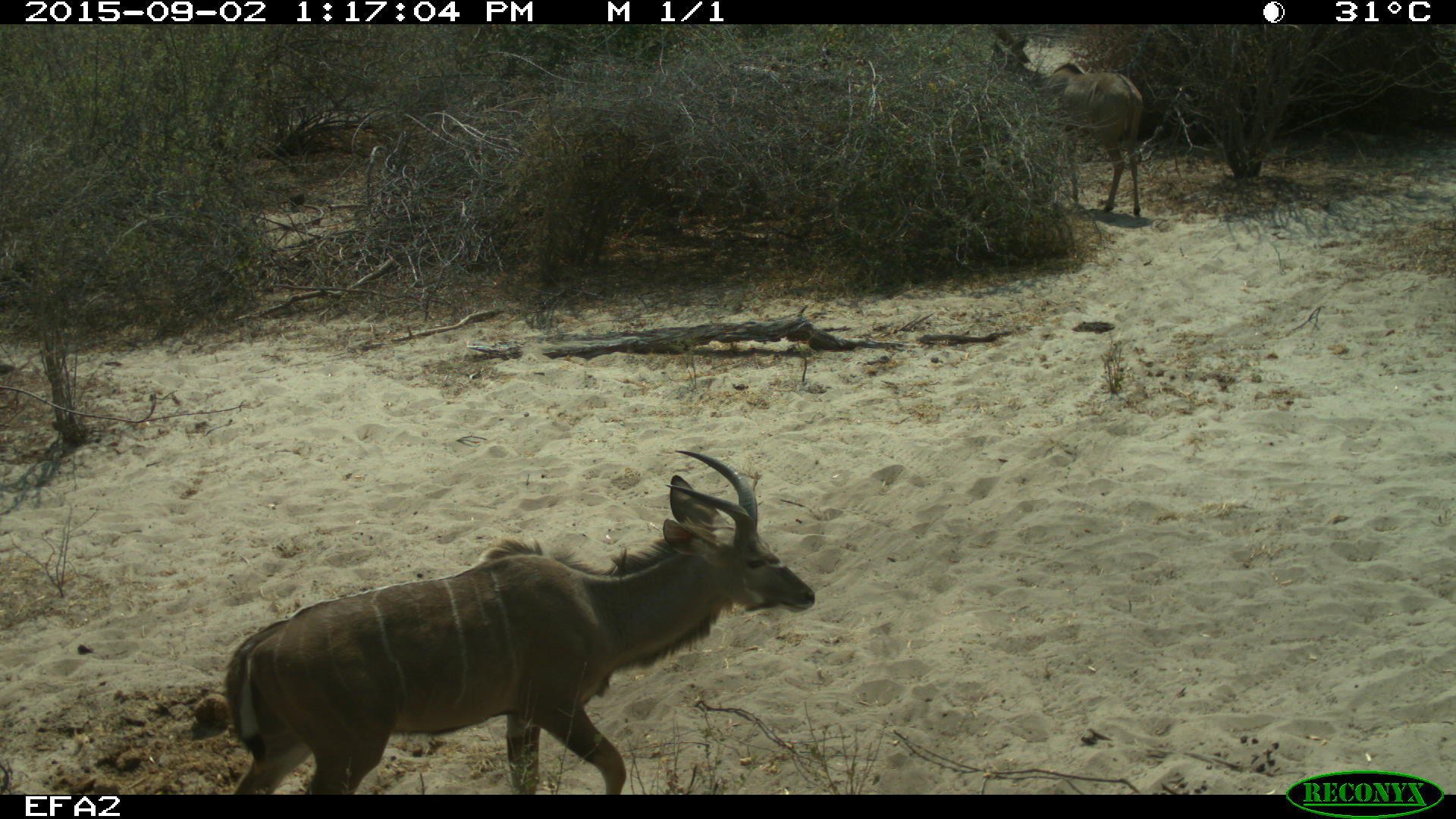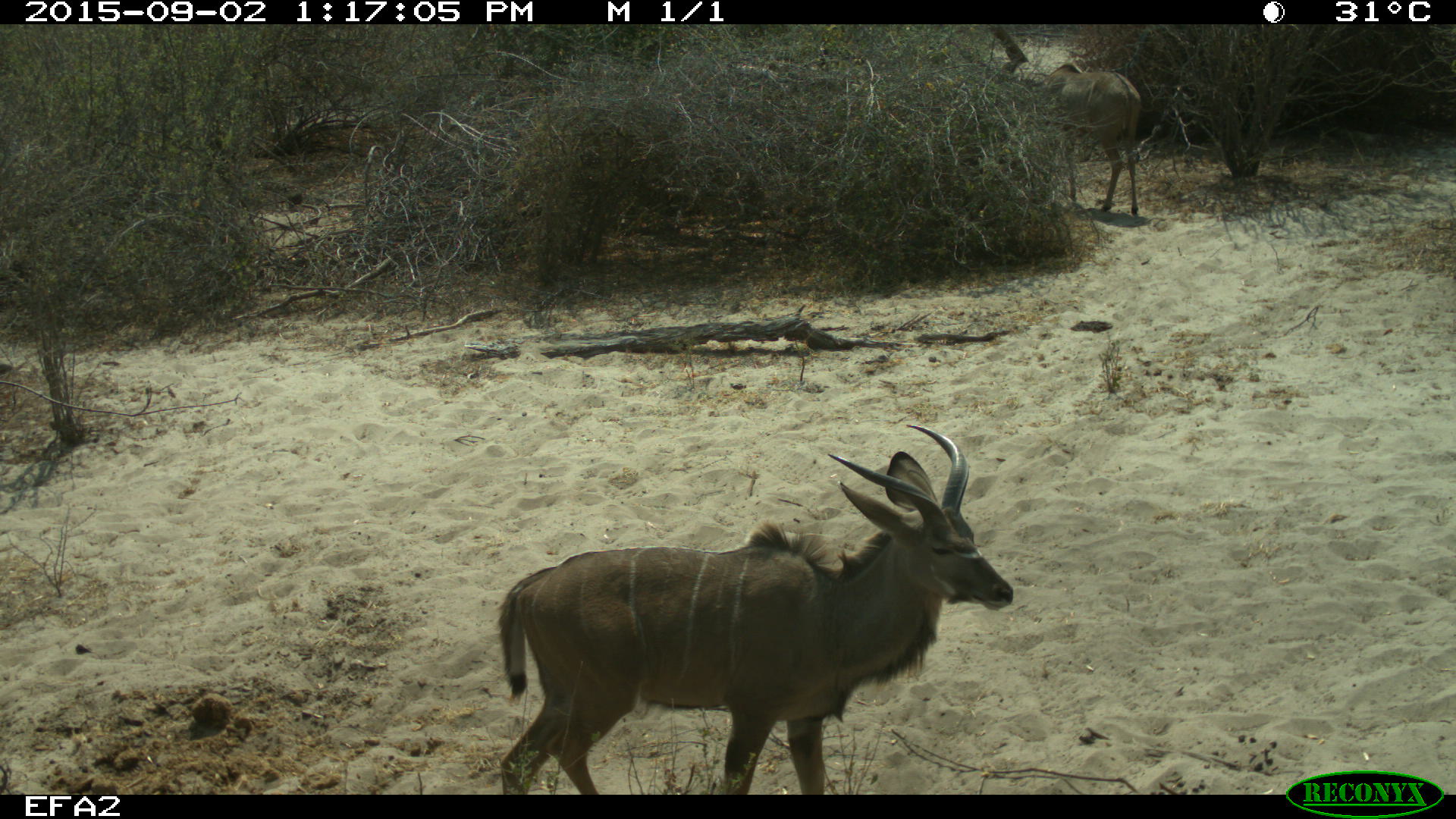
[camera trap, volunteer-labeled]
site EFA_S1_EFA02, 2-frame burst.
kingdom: Animalia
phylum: Chordata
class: Mammalia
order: Artiodactyla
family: Bovidae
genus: Tragelaphus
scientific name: Tragelaphus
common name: kudu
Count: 1.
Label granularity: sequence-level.